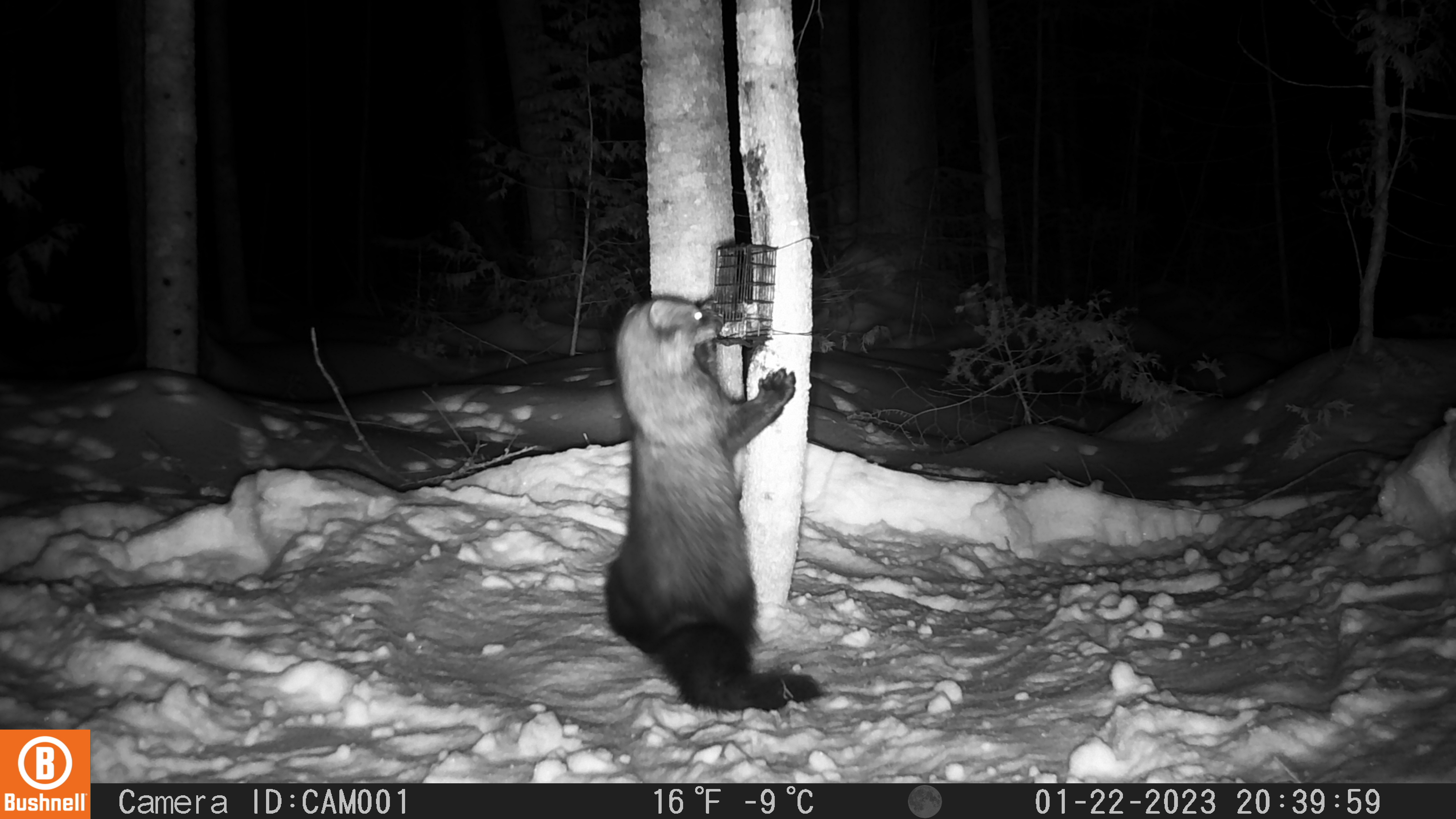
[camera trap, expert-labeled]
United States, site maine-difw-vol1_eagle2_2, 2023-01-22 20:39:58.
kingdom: Animalia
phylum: Chordata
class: Mammalia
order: Carnivora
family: Mustelidae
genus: Pekania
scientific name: Pekania pennanti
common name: fisher